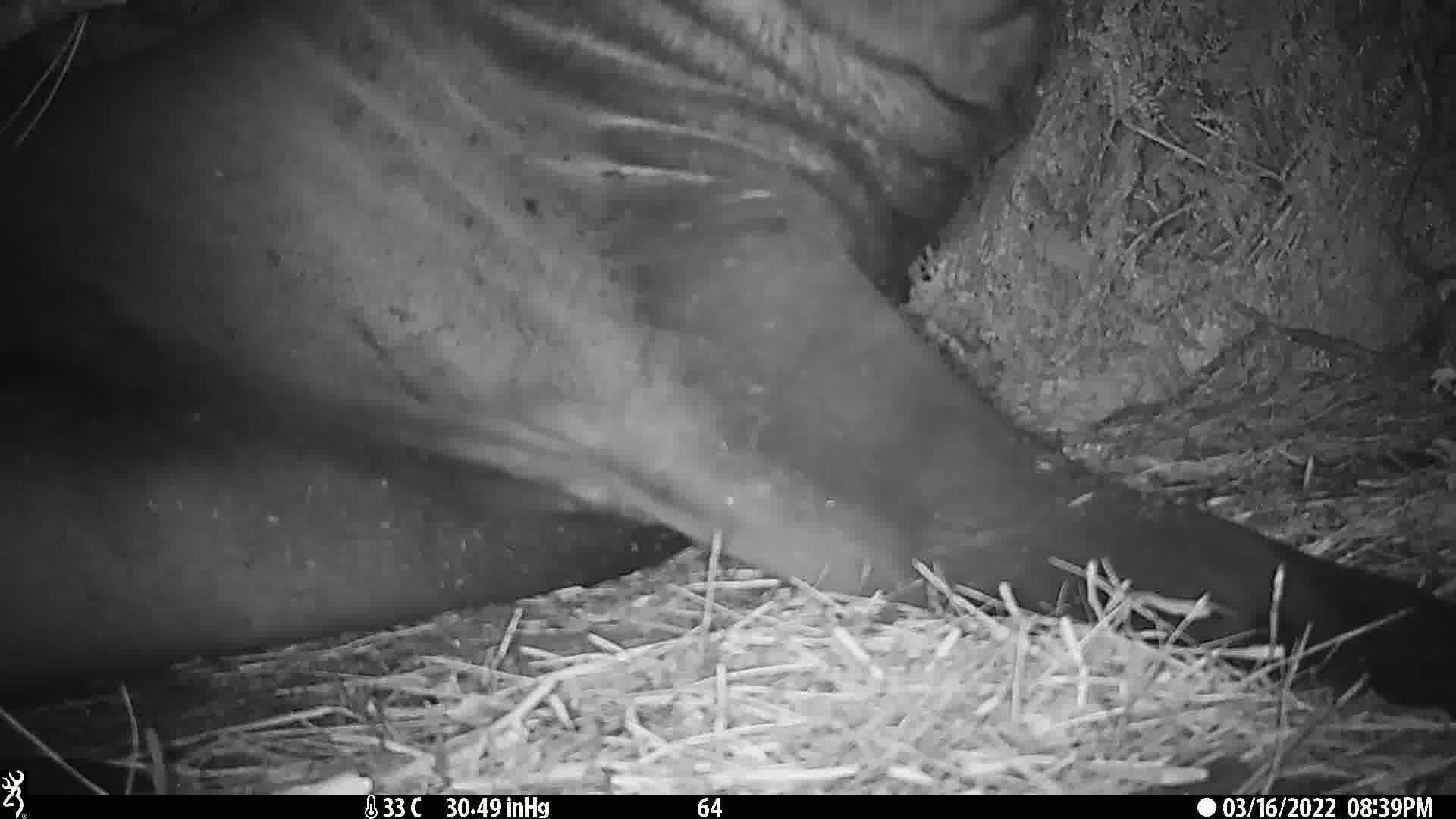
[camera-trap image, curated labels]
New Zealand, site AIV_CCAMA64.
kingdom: Animalia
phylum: Chordata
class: Mammalia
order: Carnivora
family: Otariidae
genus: Phocarctos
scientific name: Phocarctos hookeri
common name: new zealand sea lion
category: sealion